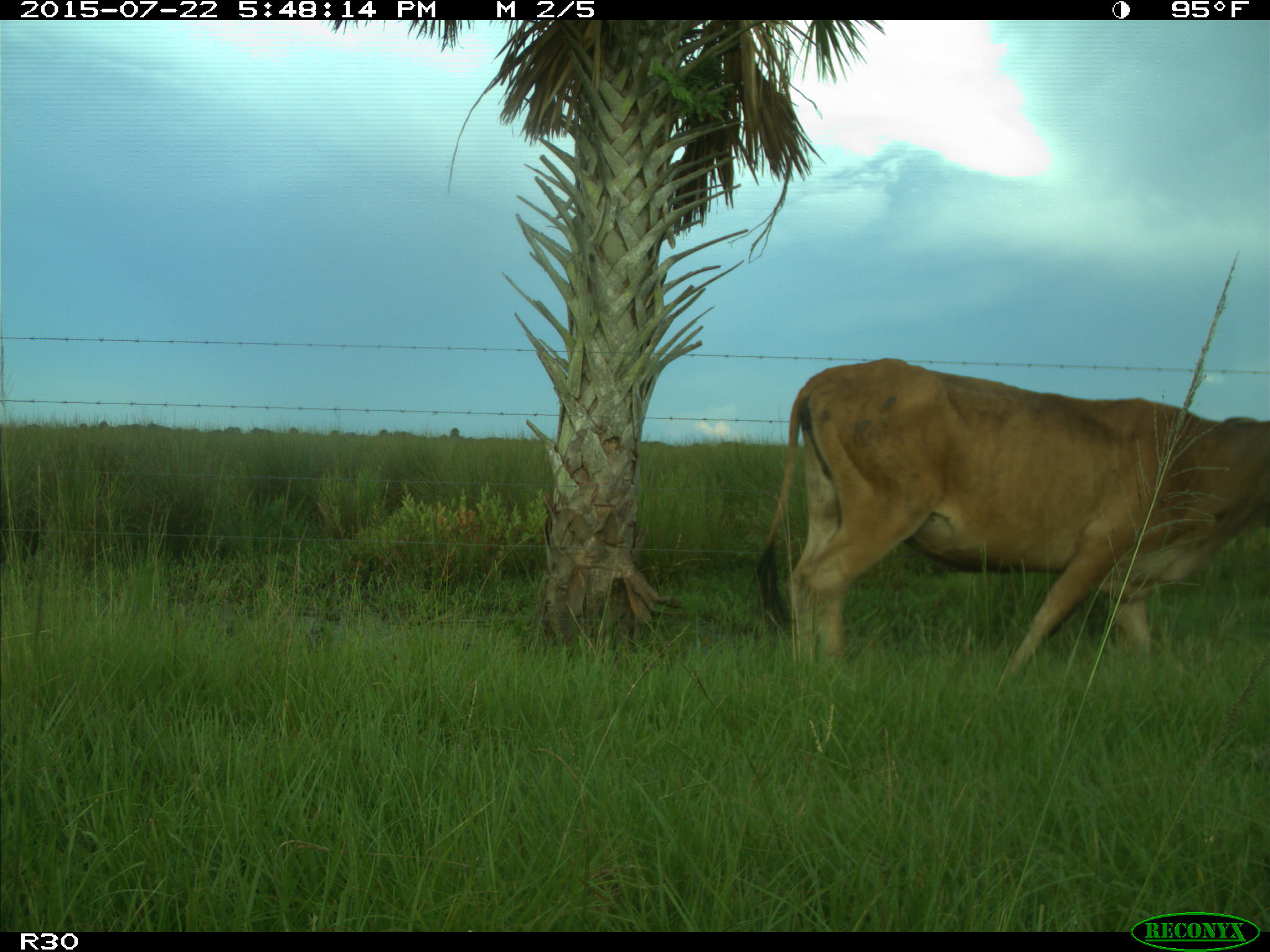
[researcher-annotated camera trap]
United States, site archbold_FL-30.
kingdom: Animalia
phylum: Chordata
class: Mammalia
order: Artiodactyla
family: Bovidae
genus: Bos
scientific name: Bos taurus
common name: domestic cow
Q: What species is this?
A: Bos taurus (domestic cow).